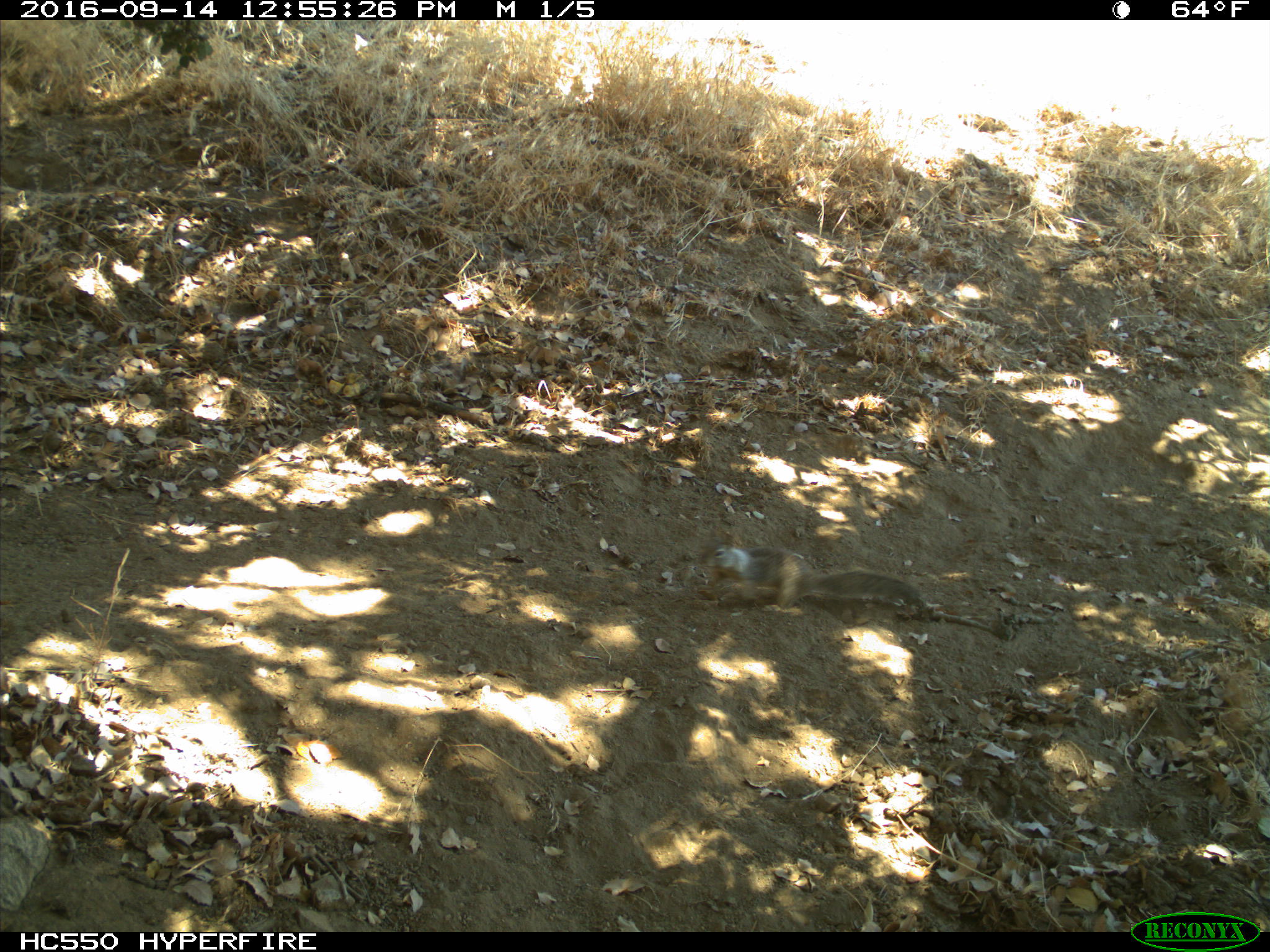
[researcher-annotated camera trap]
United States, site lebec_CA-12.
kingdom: Animalia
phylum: Chordata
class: Mammalia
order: Rodentia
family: Sciuridae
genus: Otospermophilus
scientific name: Otospermophilus beecheyi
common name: california ground squirrel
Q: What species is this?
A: Otospermophilus beecheyi (california ground squirrel).